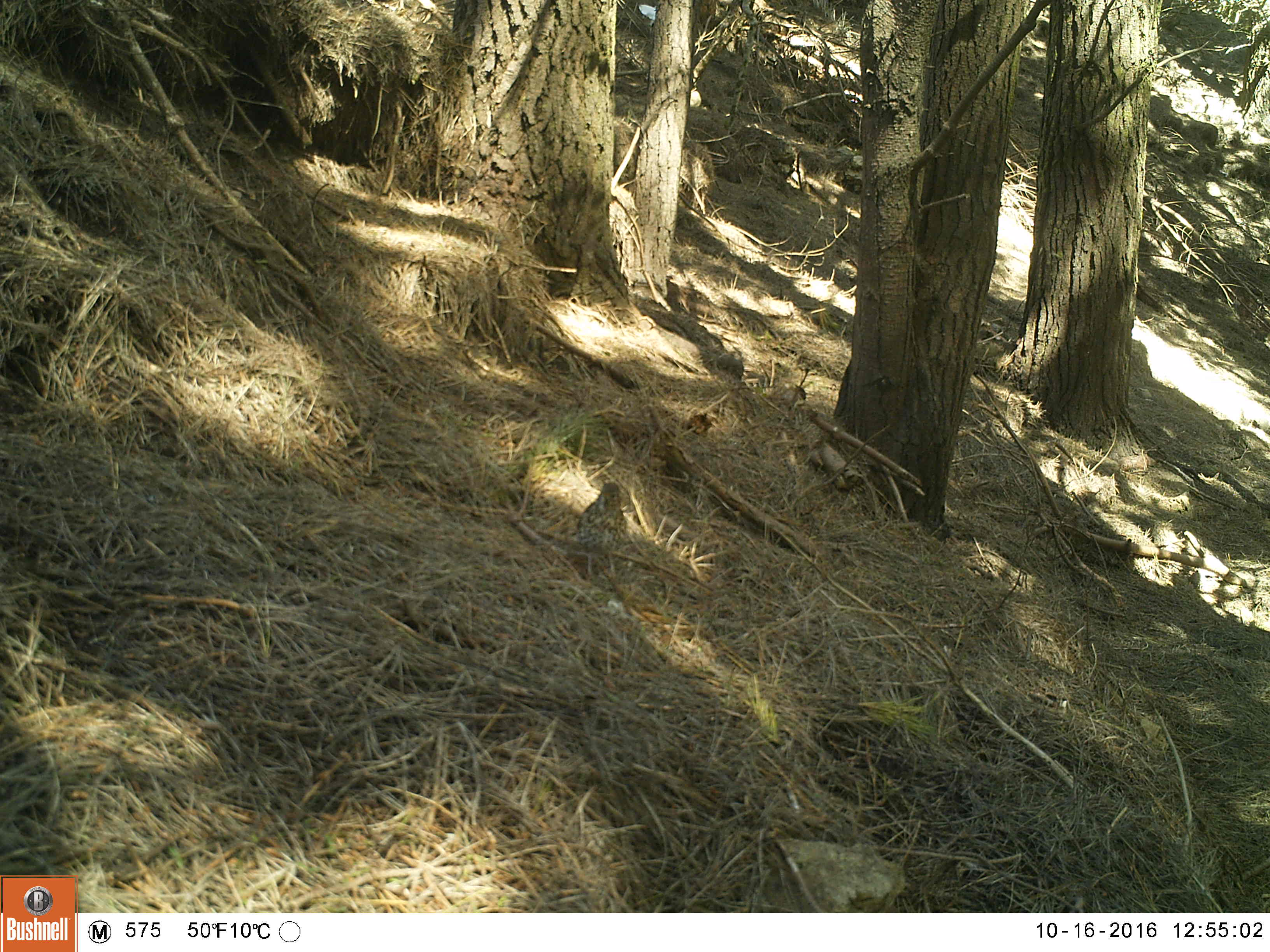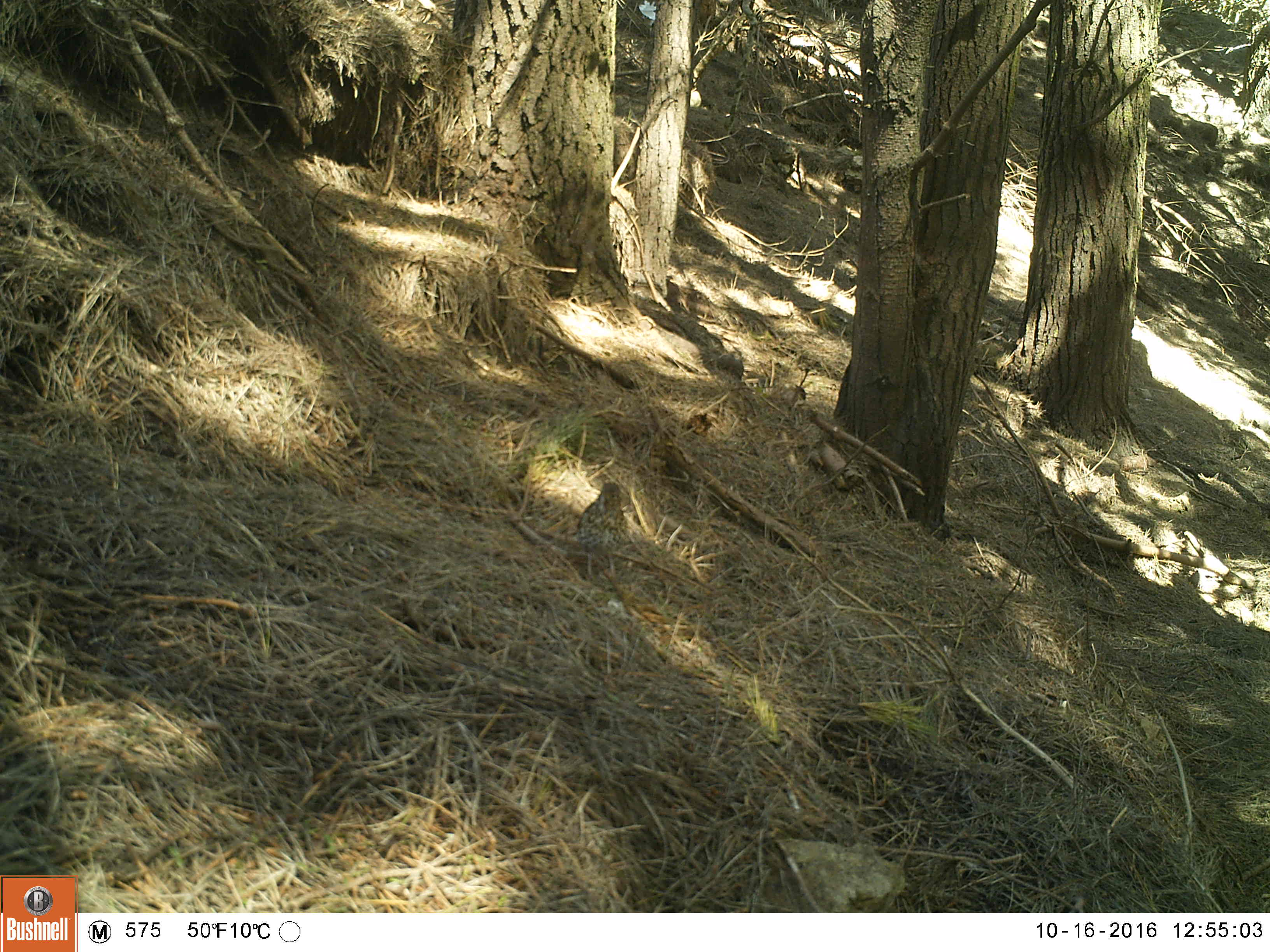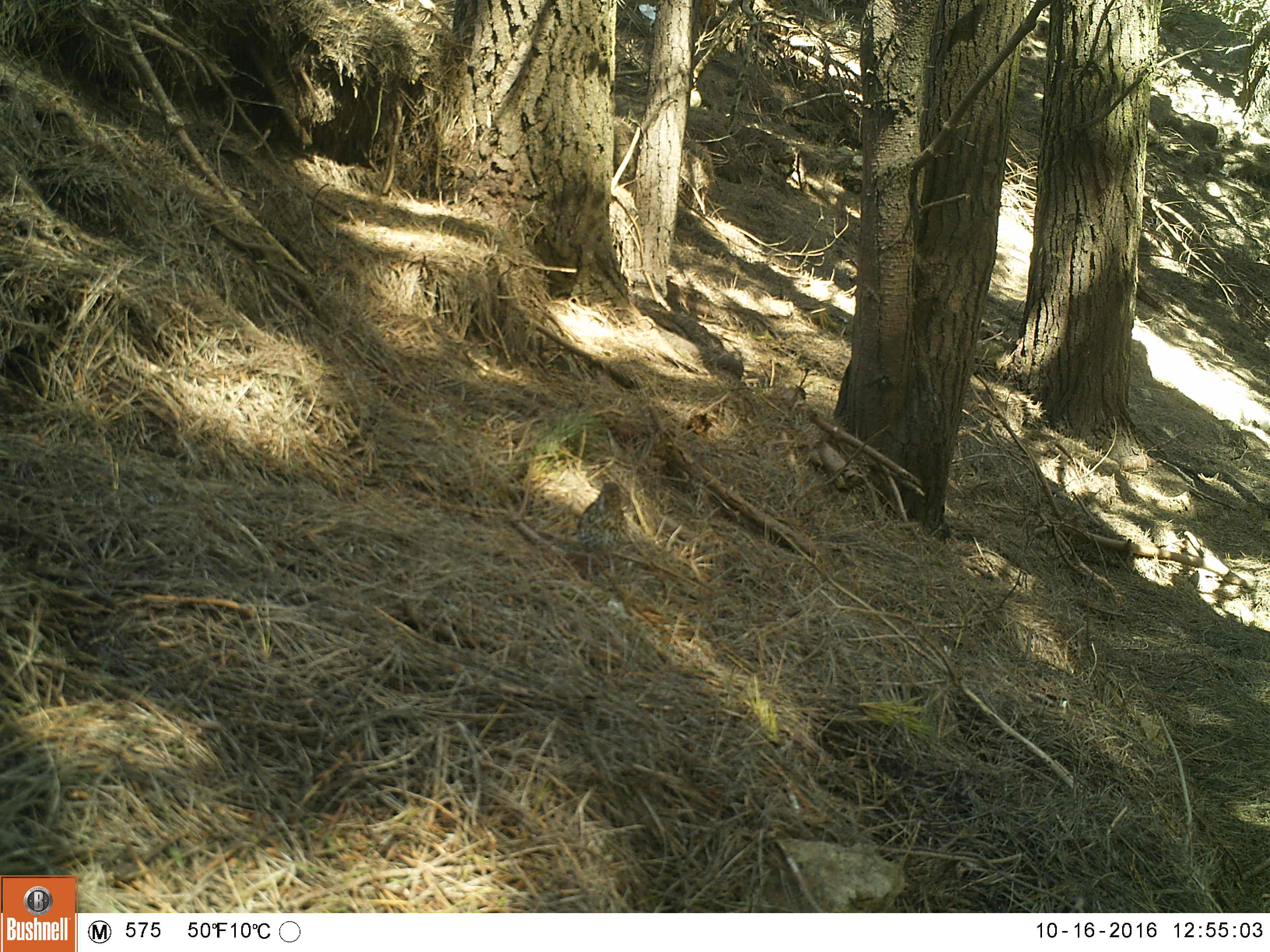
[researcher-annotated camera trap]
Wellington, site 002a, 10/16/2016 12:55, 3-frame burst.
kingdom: Animalia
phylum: Chordata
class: Aves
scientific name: Aves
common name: bird